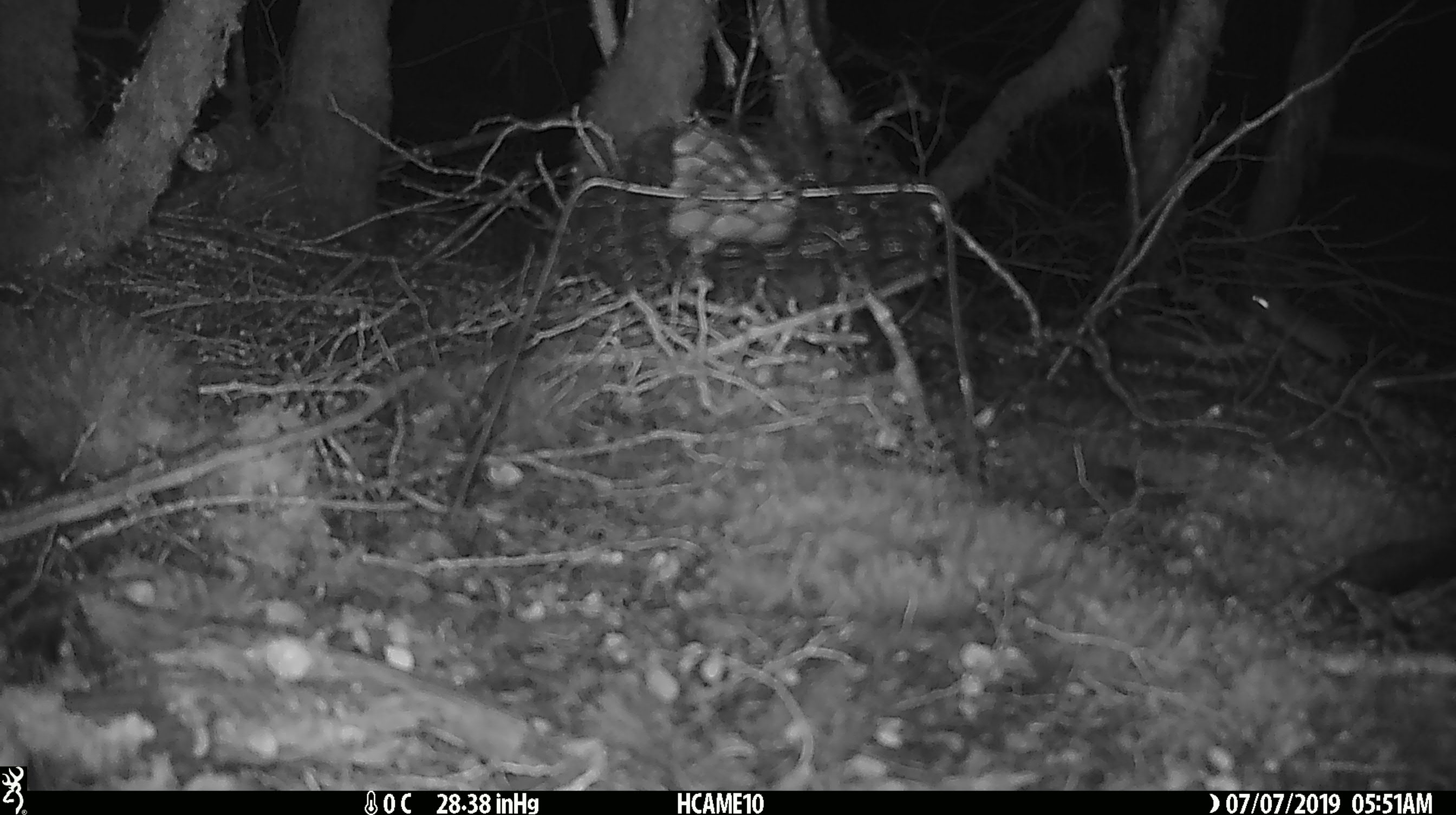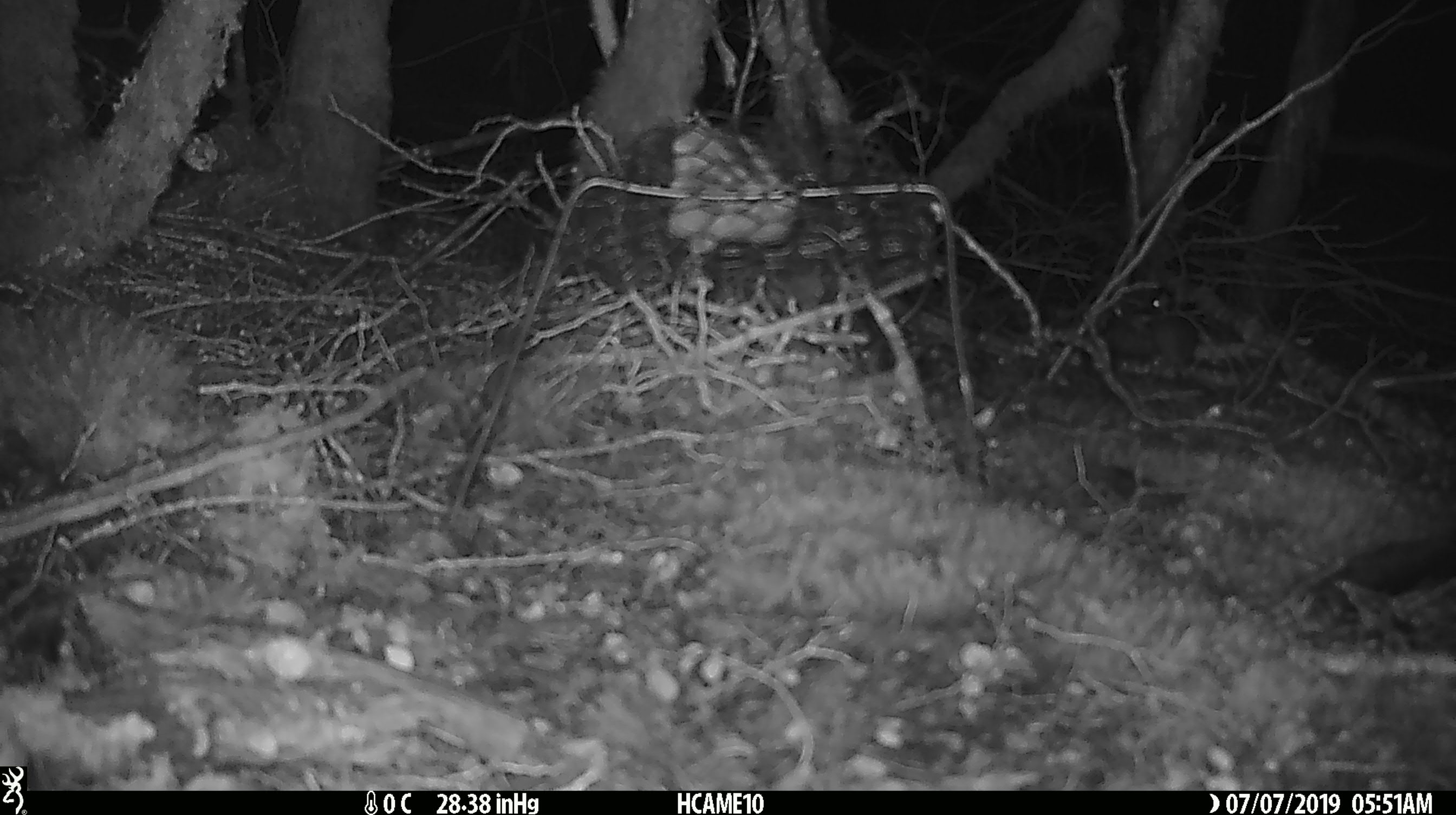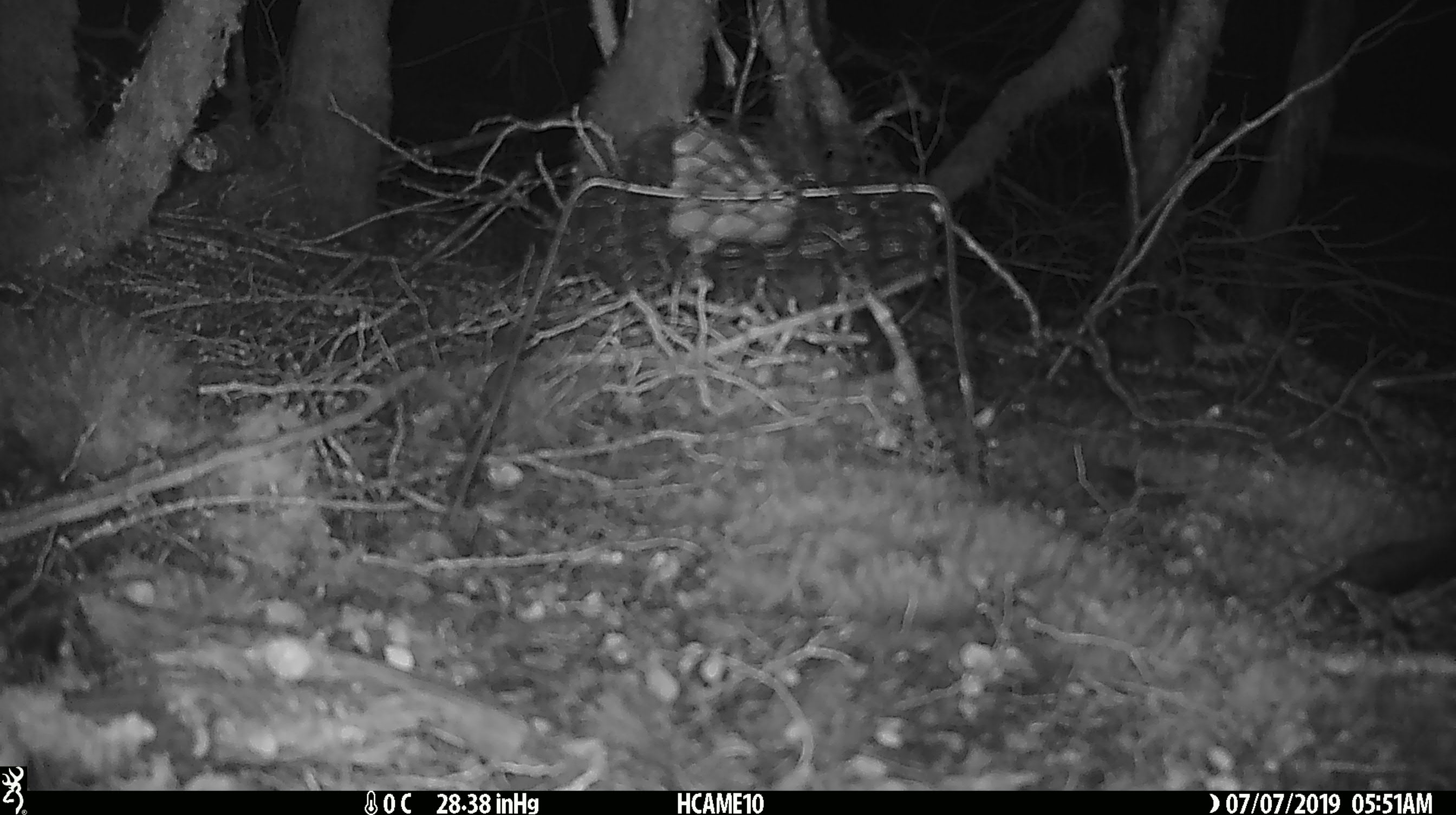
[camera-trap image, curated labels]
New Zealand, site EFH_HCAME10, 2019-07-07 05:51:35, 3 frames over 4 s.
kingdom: Animalia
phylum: Chordata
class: Mammalia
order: Rodentia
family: Muridae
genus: Mus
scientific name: Mus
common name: mouse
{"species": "mouse (Mus)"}